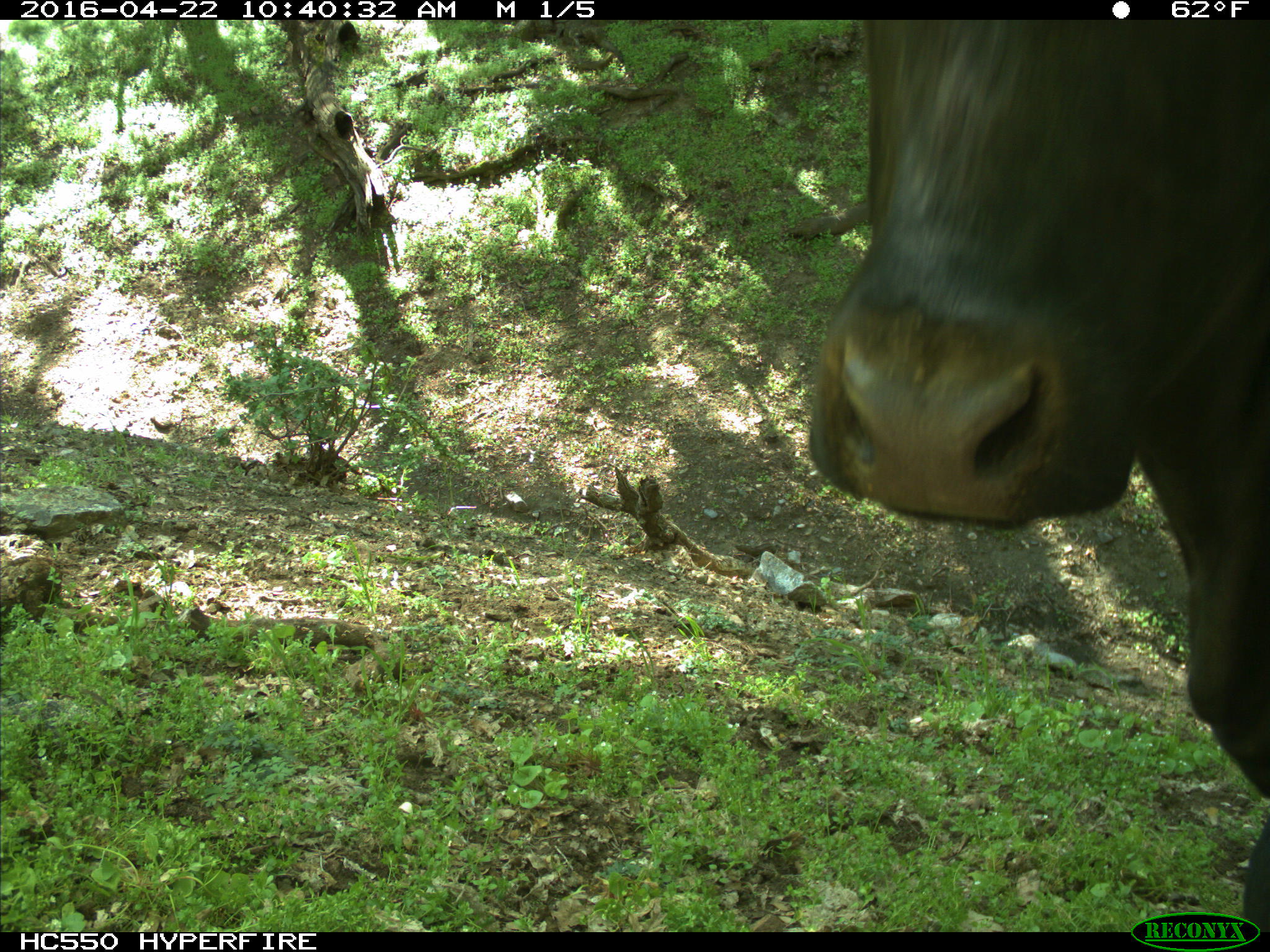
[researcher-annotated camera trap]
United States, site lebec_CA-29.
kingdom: Animalia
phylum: Chordata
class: Mammalia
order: Artiodactyla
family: Bovidae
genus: Bos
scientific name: Bos taurus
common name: domestic cow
Bos taurus (domestic cow).